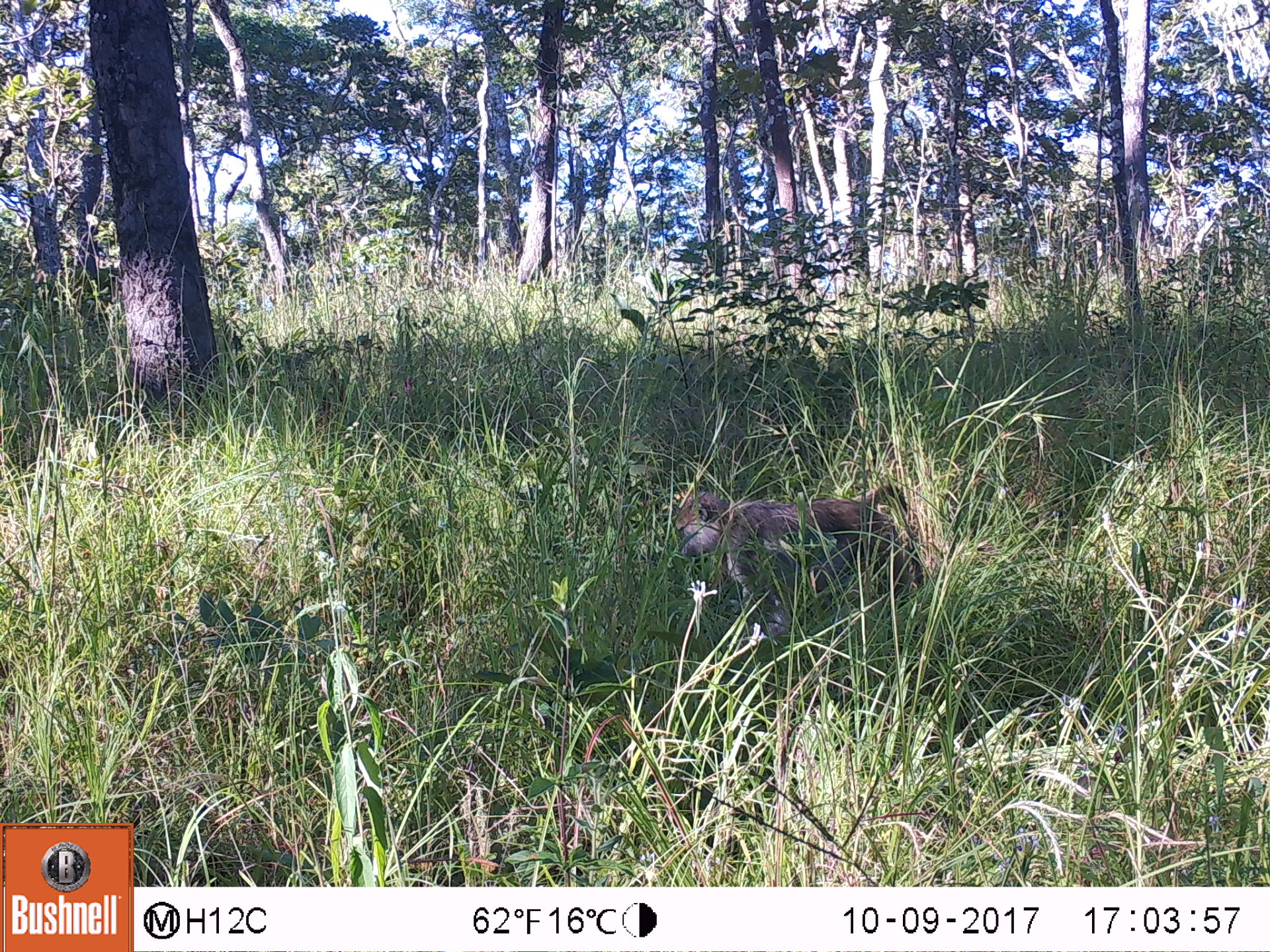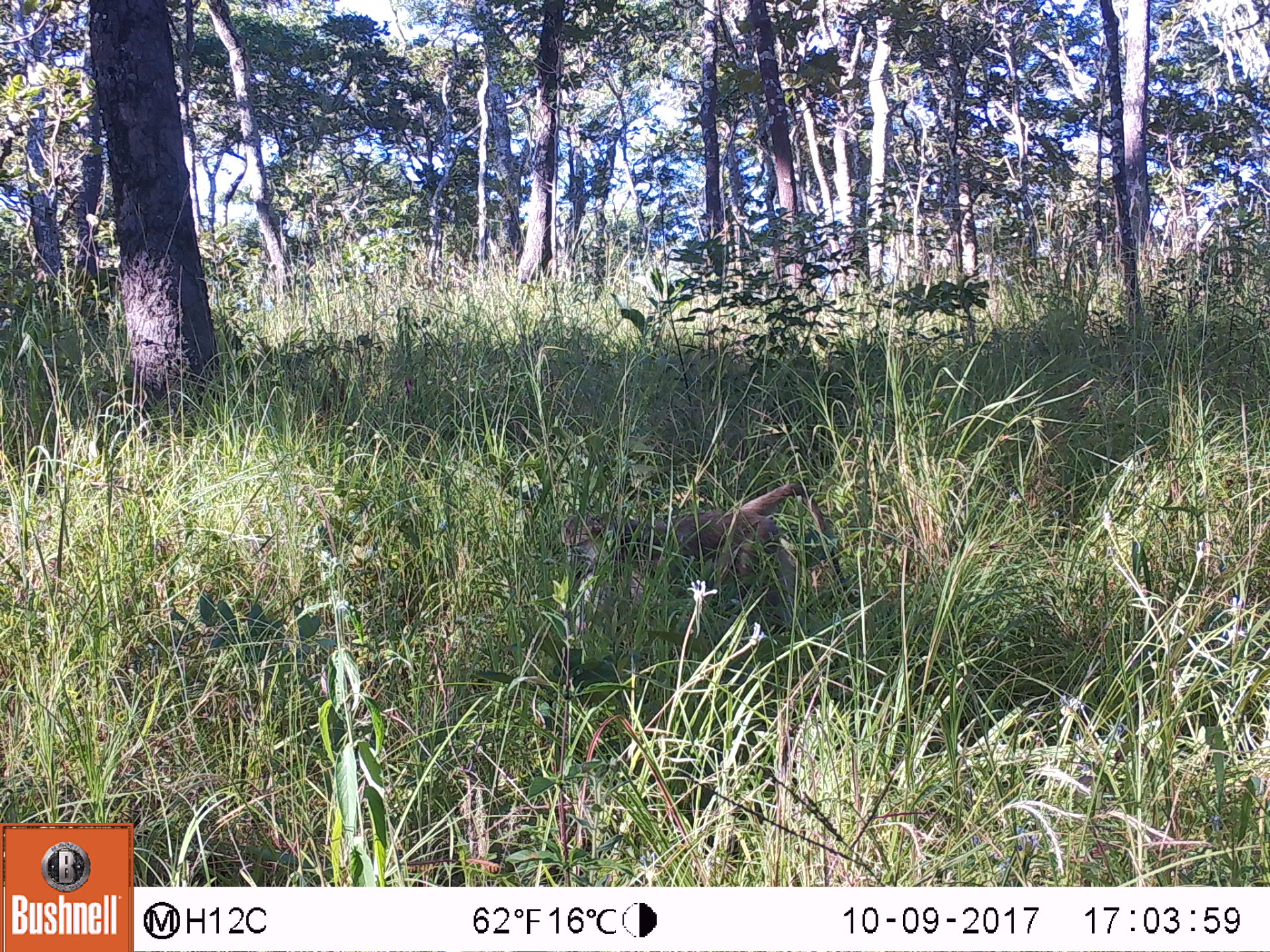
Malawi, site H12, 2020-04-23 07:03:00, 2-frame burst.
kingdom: Animalia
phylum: Chordata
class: Mammalia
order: Primates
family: Cercopithecidae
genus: Papio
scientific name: Papio cynocephalus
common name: yellow baboon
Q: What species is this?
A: Yellow baboon (Papio cynocephalus).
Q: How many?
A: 1.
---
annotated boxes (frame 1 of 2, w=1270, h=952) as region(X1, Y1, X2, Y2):
yellow baboon: region(671, 491, 932, 604)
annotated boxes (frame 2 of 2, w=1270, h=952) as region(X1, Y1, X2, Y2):
yellow baboon: region(558, 484, 860, 616)